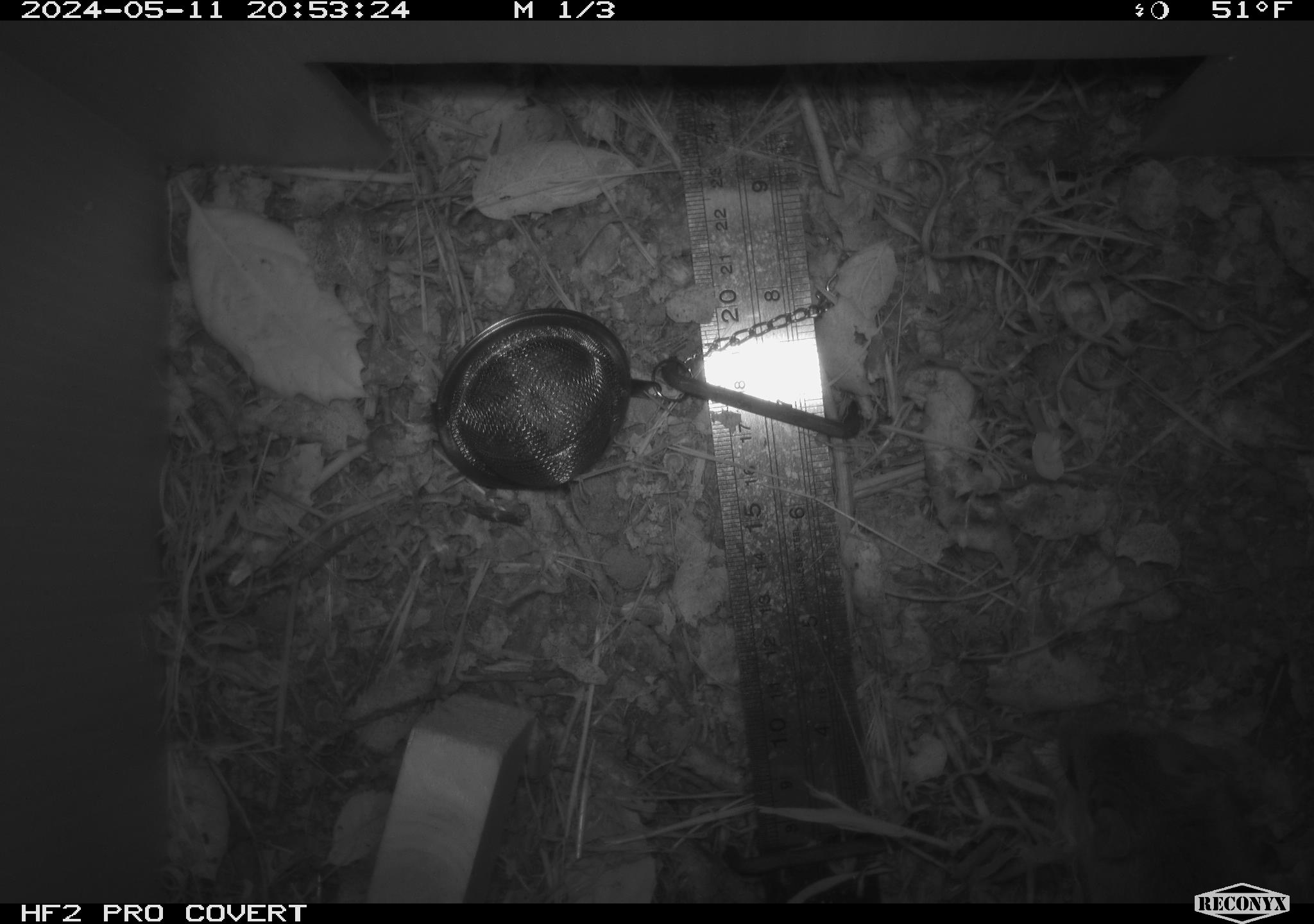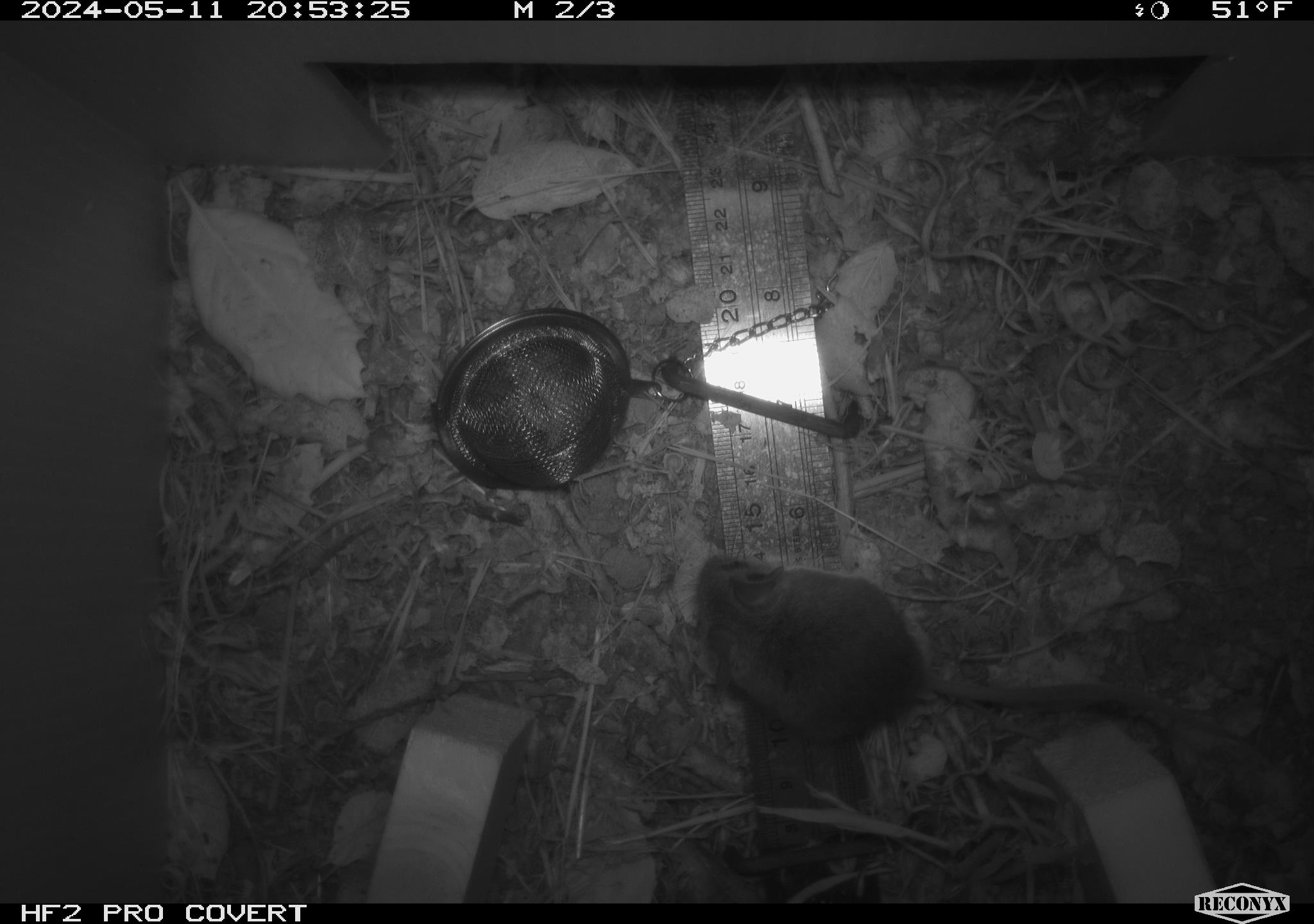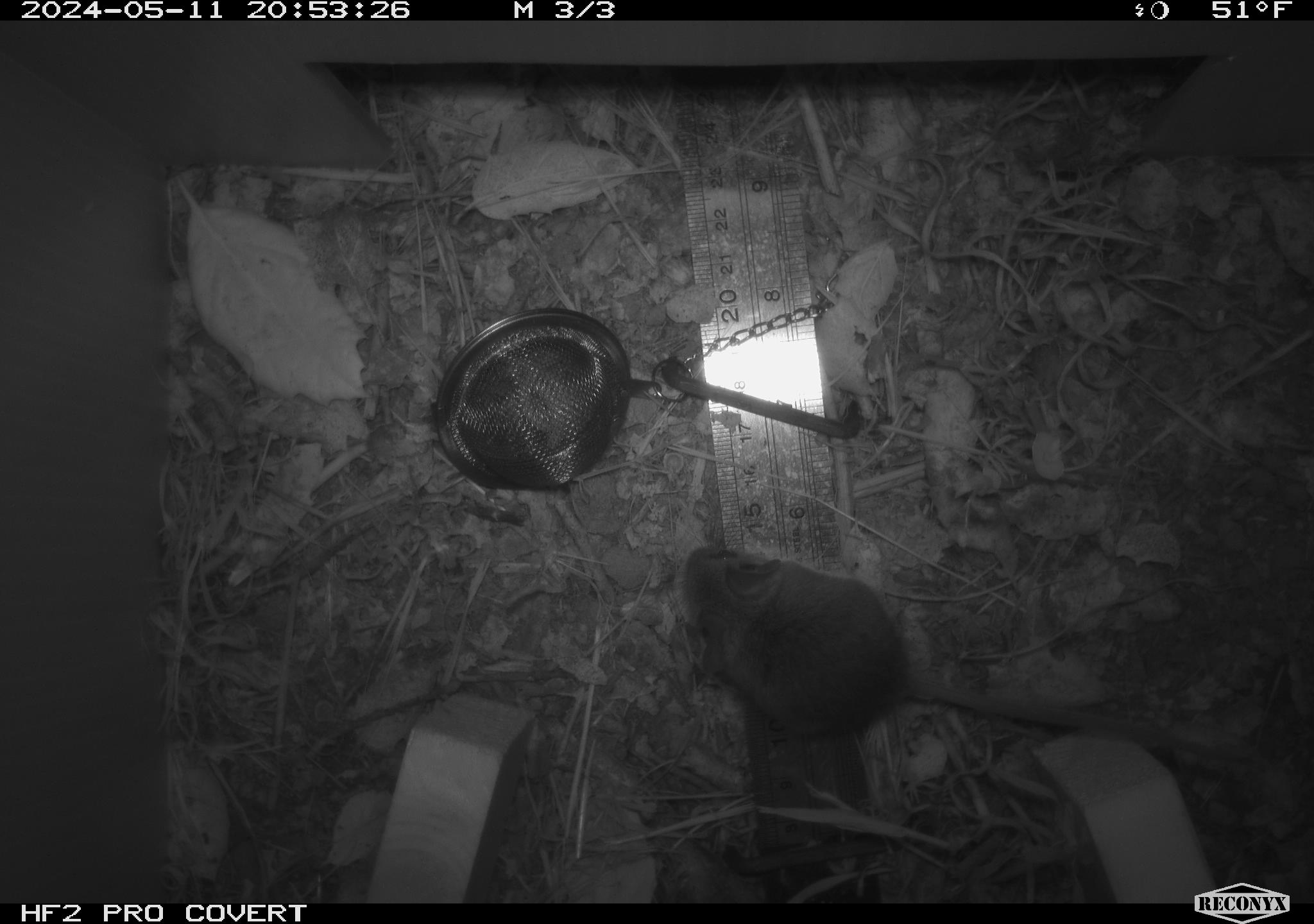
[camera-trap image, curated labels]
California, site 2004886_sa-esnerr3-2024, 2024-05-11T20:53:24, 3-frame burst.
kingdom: Animalia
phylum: Chordata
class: Mammalia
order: Rodentia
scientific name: Rodentia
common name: rodent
Rodent (Rodentia).